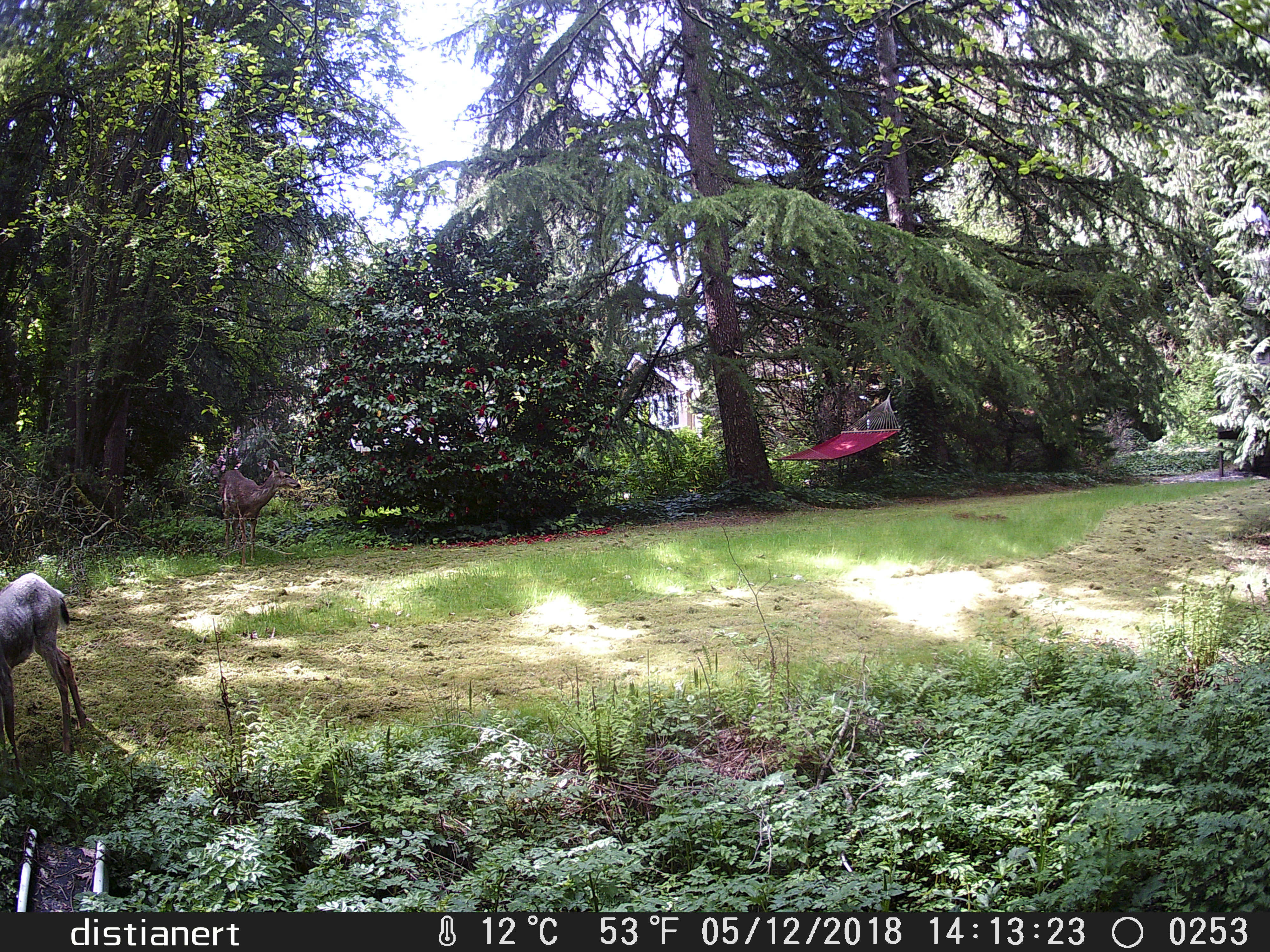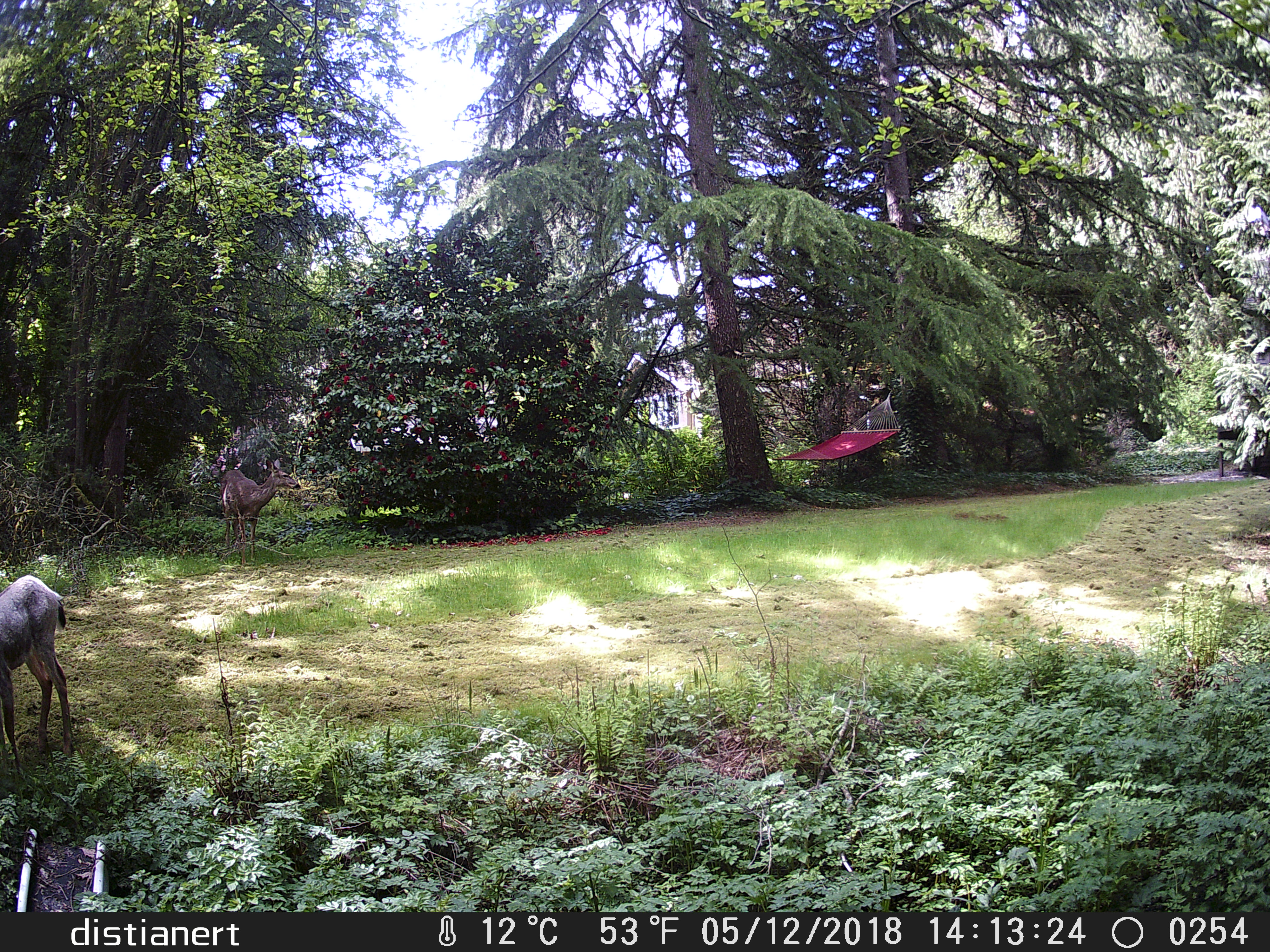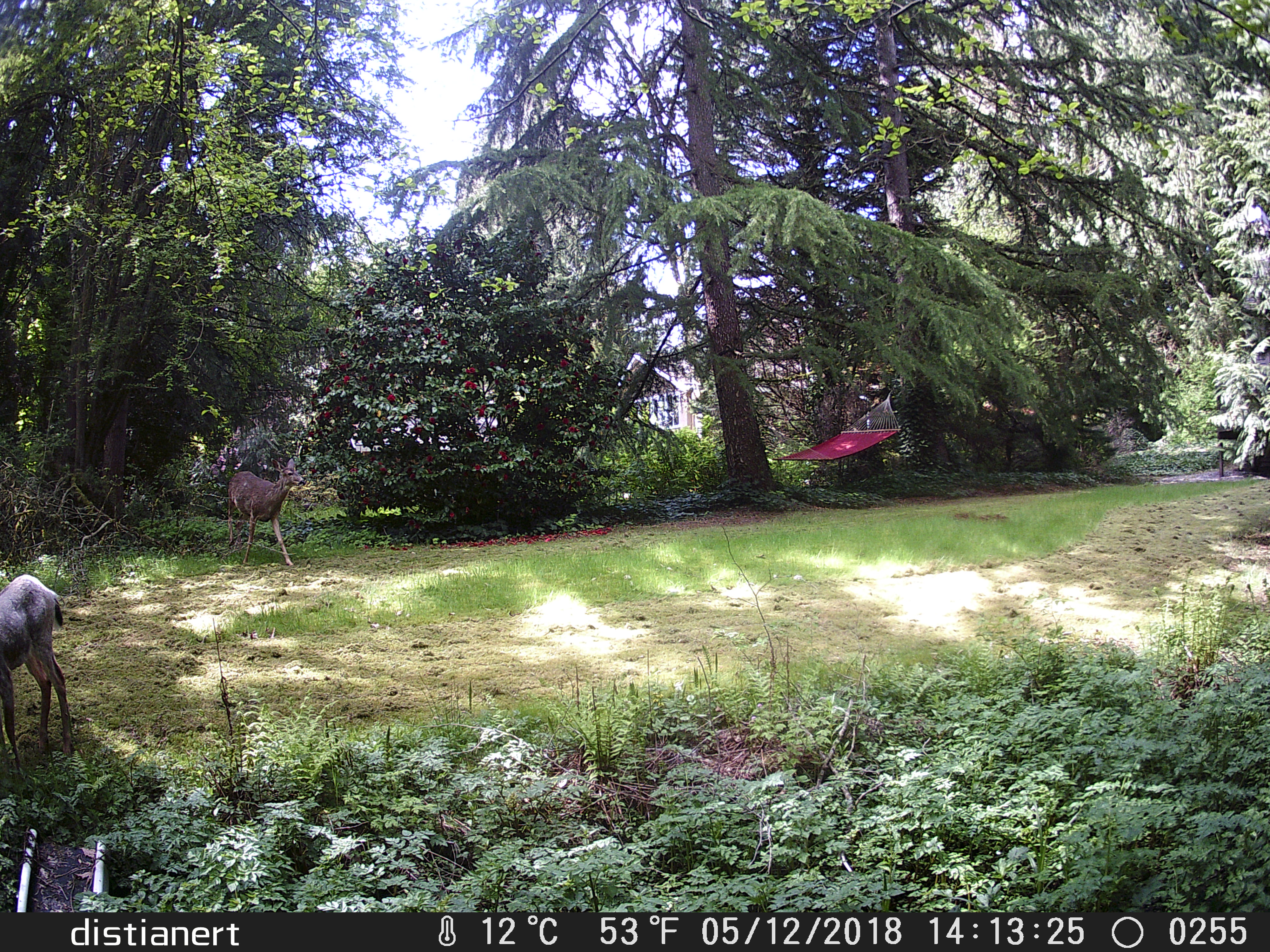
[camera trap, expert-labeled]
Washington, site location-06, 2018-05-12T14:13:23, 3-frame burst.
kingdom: Animalia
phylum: Chordata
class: Mammalia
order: Artiodactyla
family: Cervidae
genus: Odocoileus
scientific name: Odocoileus hemionus columbianus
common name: columbian blacktail deer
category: deer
Deer (columbian blacktail deer) (Odocoileus hemionus columbianus).